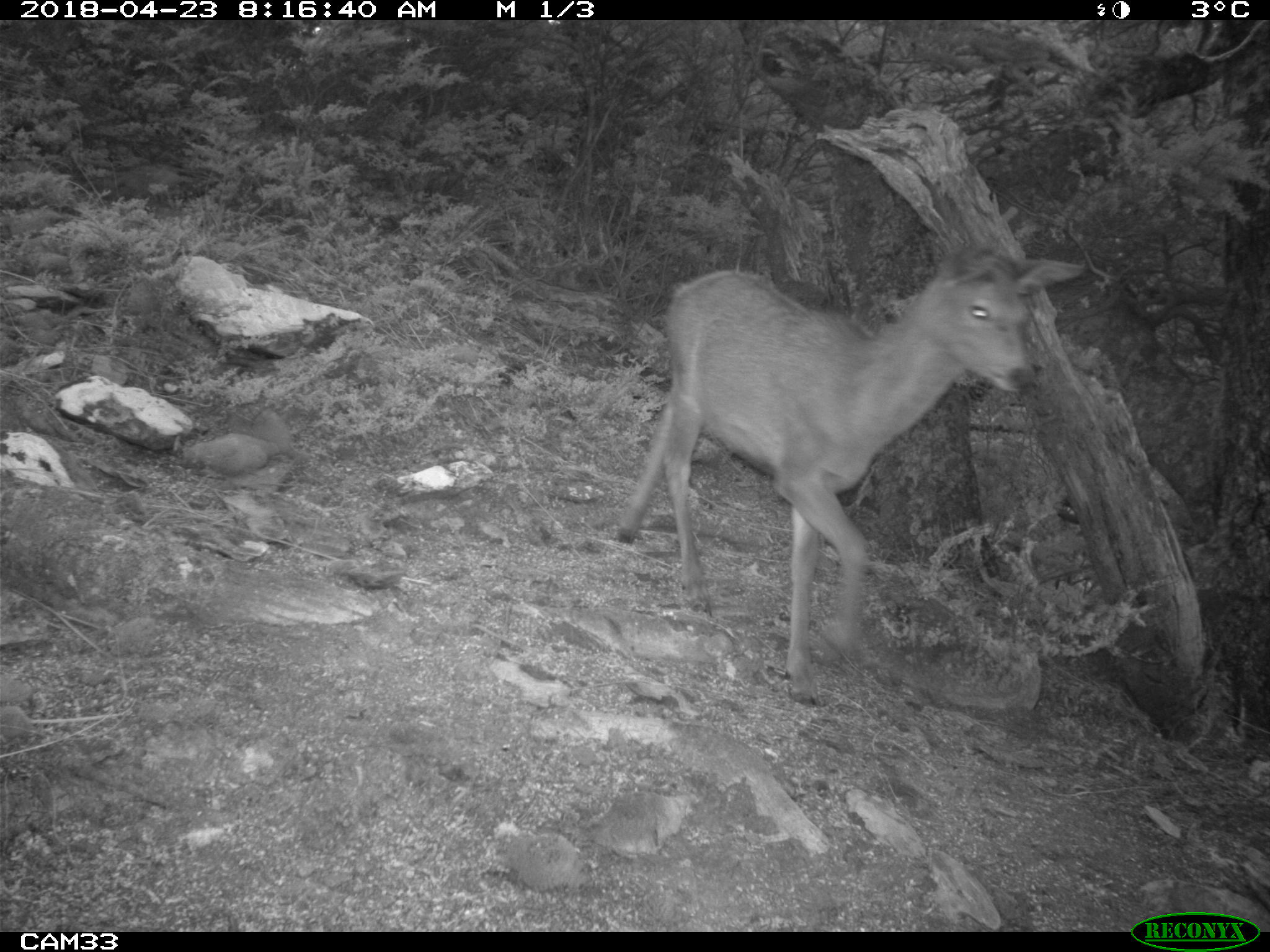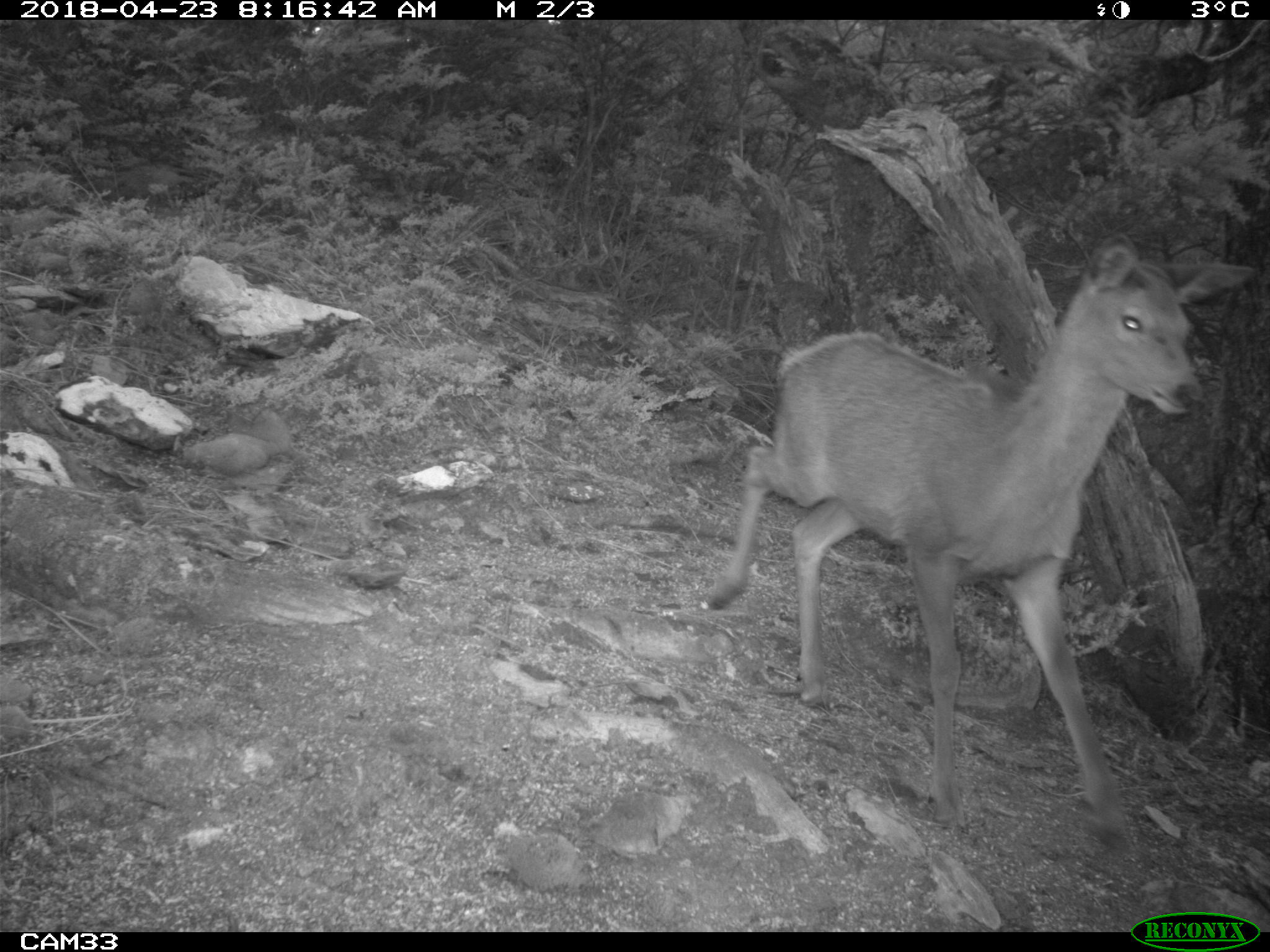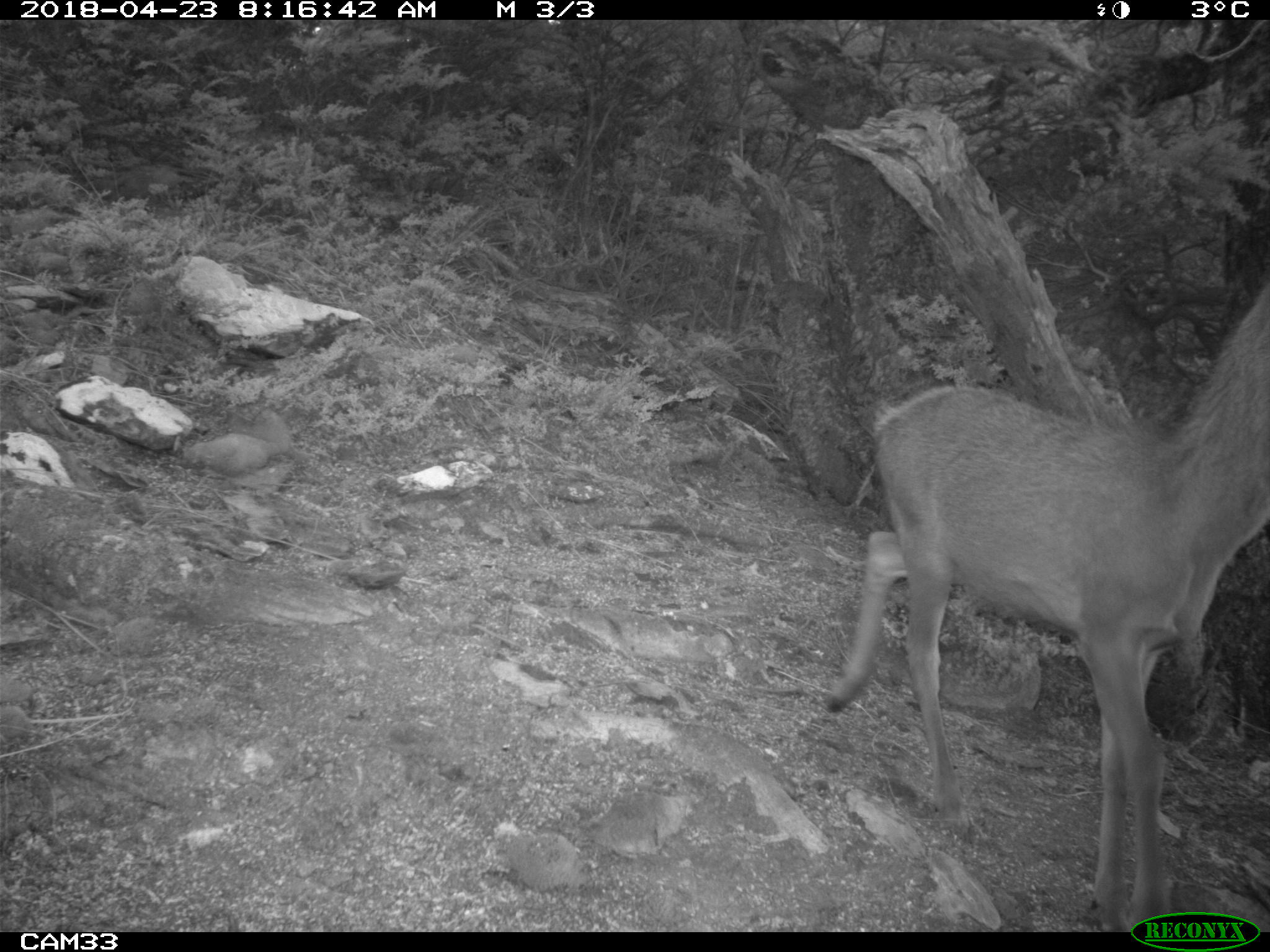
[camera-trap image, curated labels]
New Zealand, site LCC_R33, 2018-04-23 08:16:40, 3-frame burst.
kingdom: Animalia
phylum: Chordata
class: Mammalia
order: Artiodactyla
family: Cervidae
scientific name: Cervidae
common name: deer